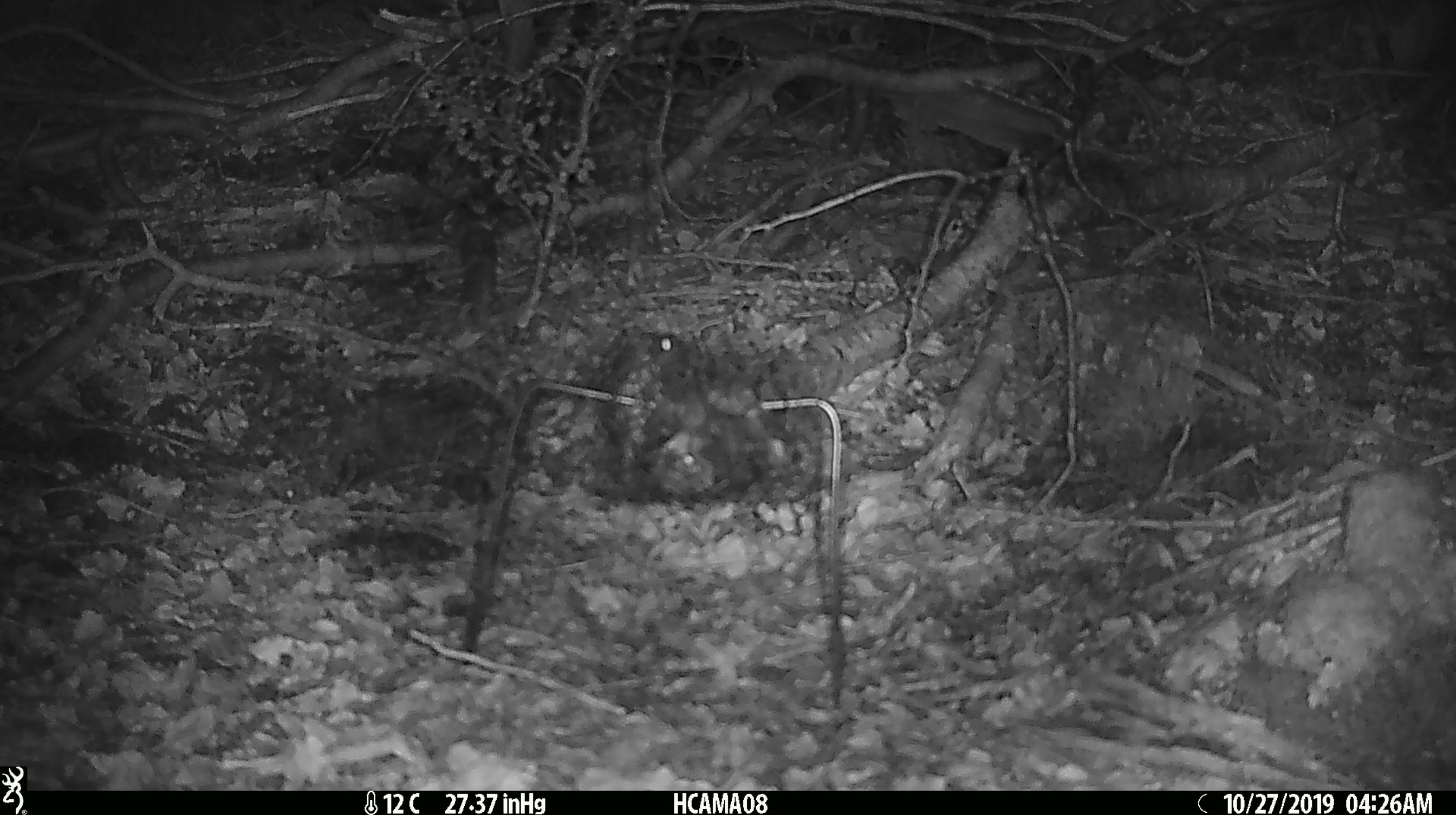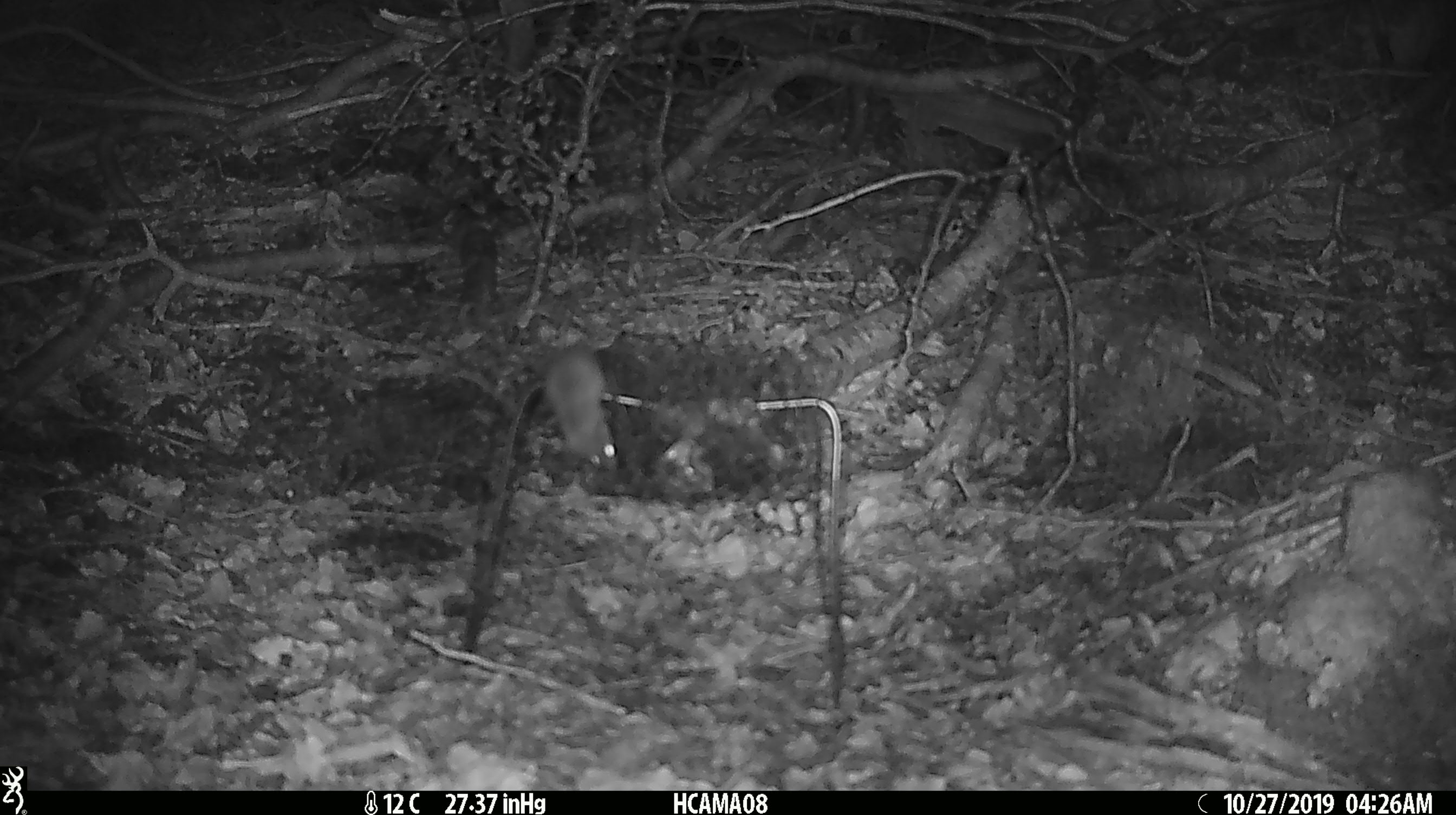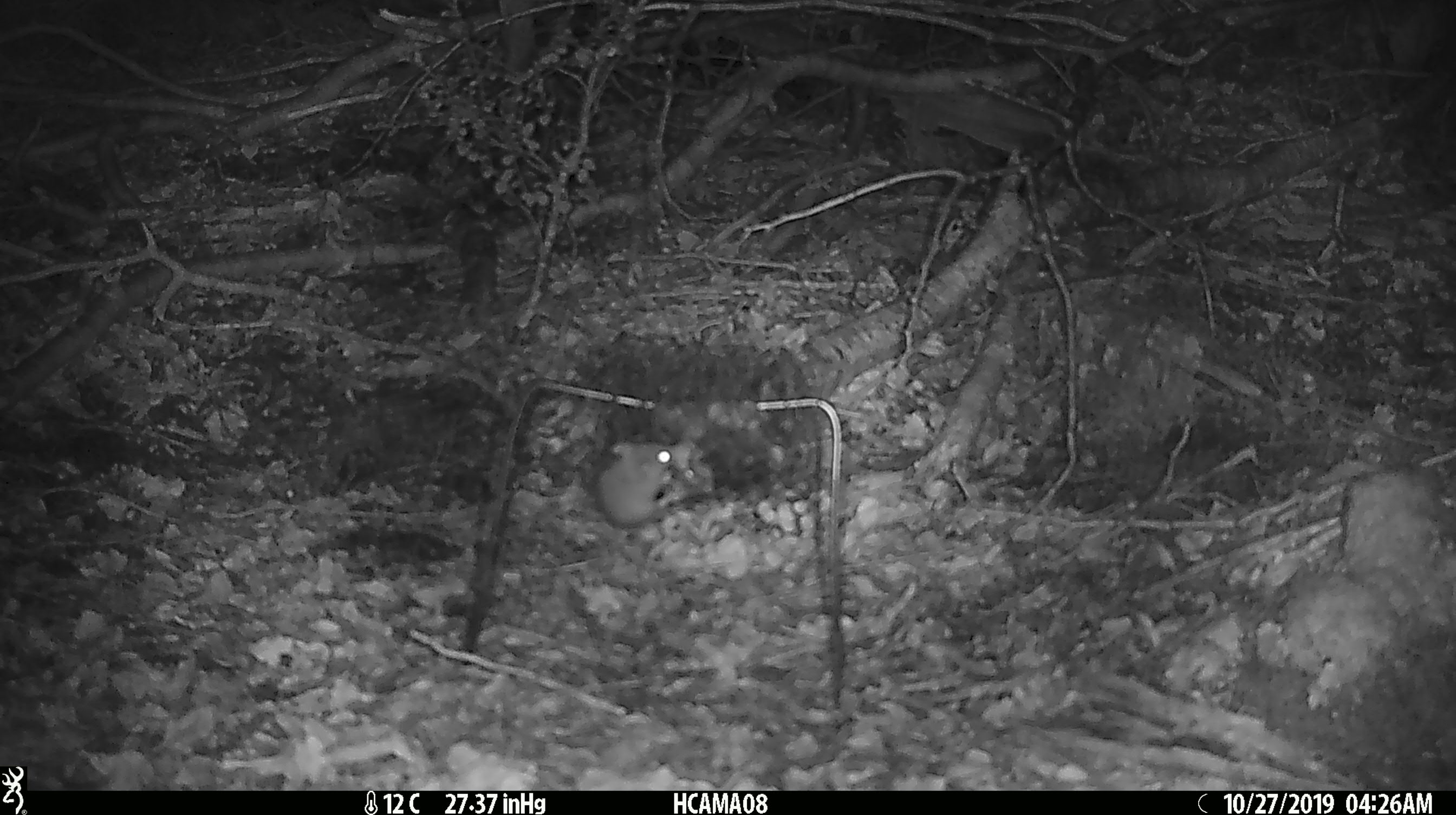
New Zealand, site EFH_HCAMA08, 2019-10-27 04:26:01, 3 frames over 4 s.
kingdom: Animalia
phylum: Chordata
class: Mammalia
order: Rodentia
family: Muridae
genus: Mus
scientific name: Mus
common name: mouse